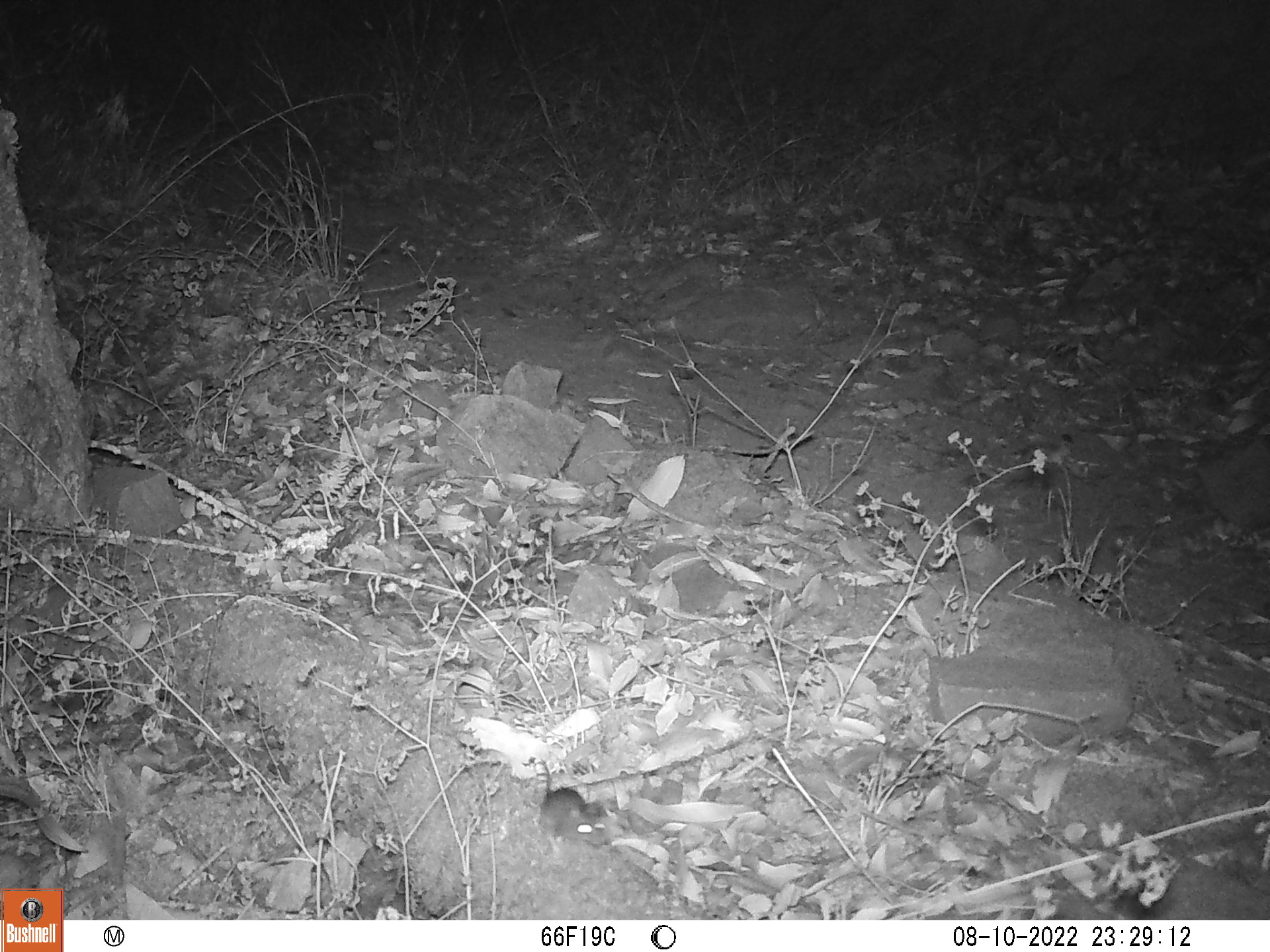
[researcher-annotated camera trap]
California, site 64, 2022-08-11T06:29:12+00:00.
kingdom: Animalia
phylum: Chordata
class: Mammalia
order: Rodentia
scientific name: Rodentia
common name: mouse or rat